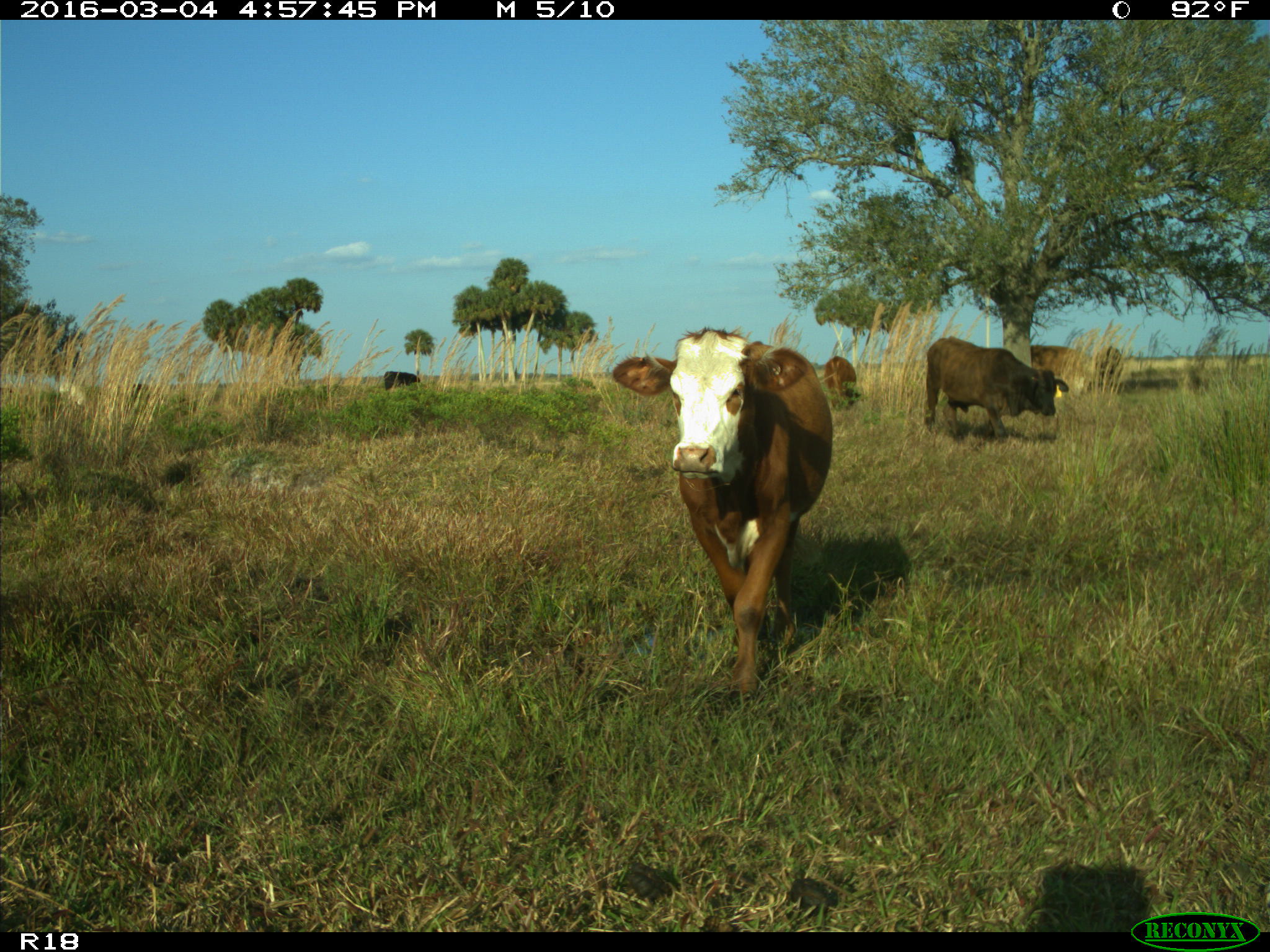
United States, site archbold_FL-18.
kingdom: Animalia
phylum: Chordata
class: Mammalia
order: Artiodactyla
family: Bovidae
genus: Bos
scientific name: Bos taurus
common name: domestic cow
Bos taurus (domestic cow).